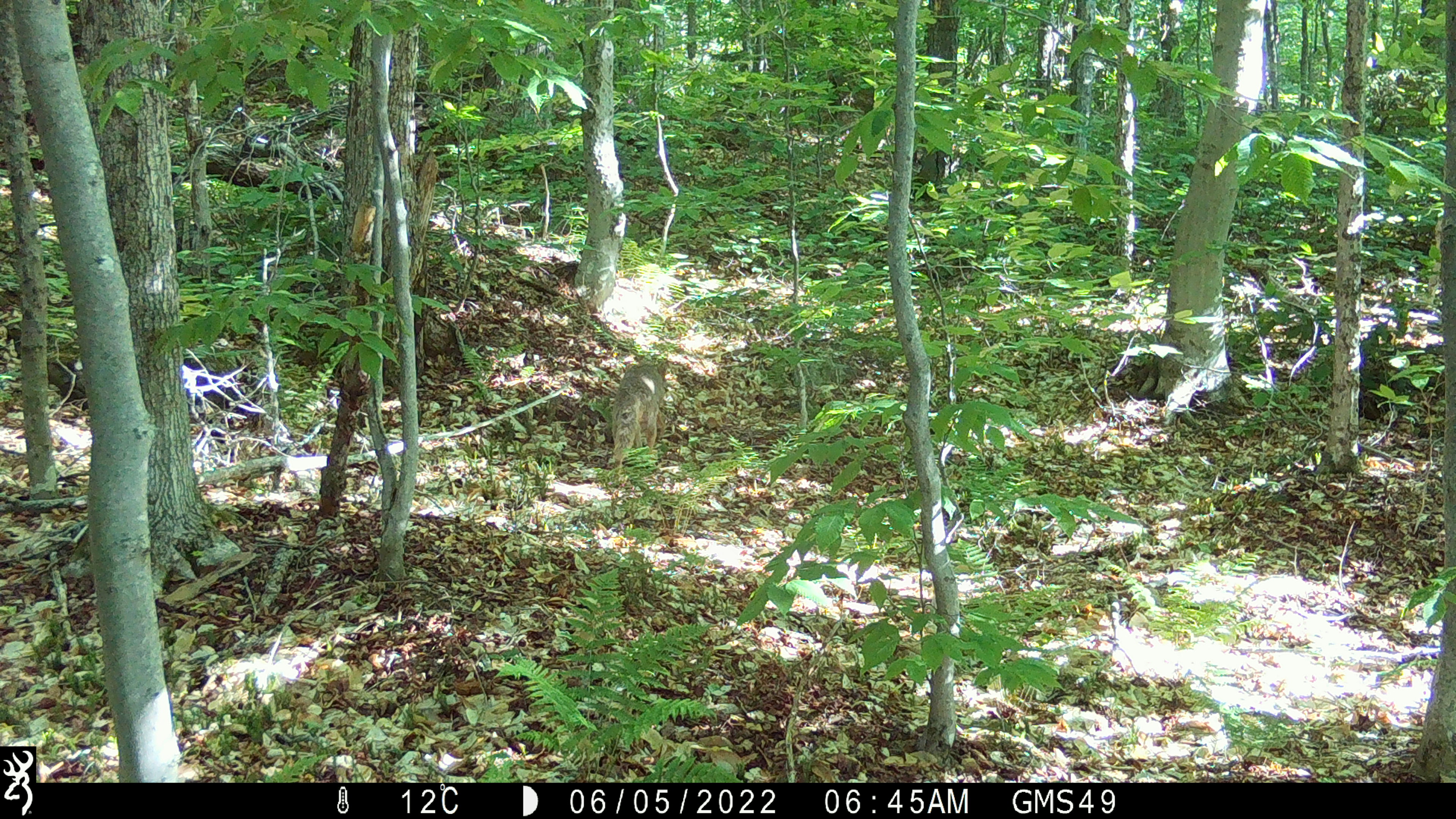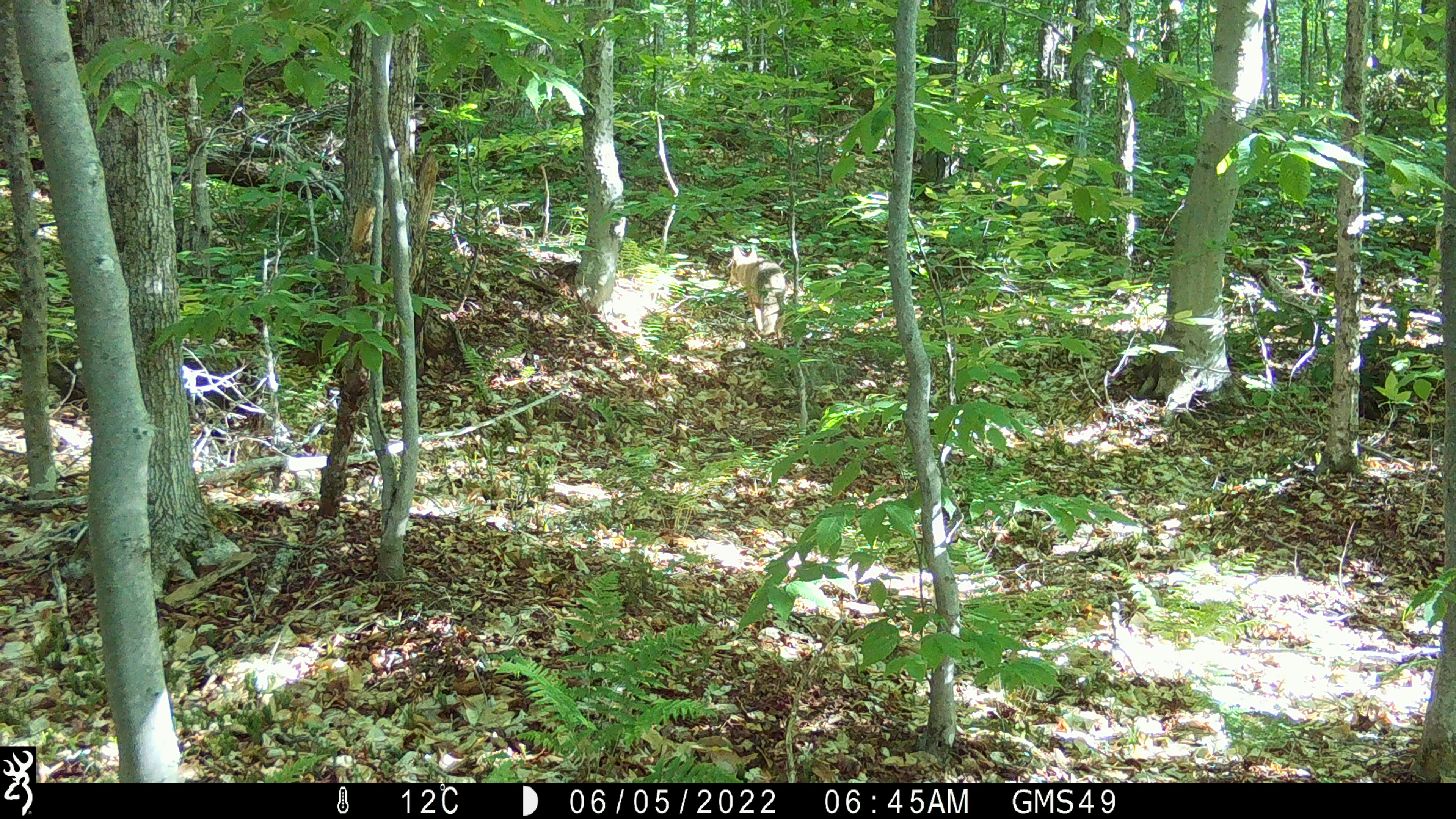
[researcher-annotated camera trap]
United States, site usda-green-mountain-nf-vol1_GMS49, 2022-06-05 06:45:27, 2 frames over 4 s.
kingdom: Animalia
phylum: Chordata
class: Mammalia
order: Carnivora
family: Canidae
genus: Canis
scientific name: Canis latrans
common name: coyote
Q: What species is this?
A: Coyote (Canis latrans).